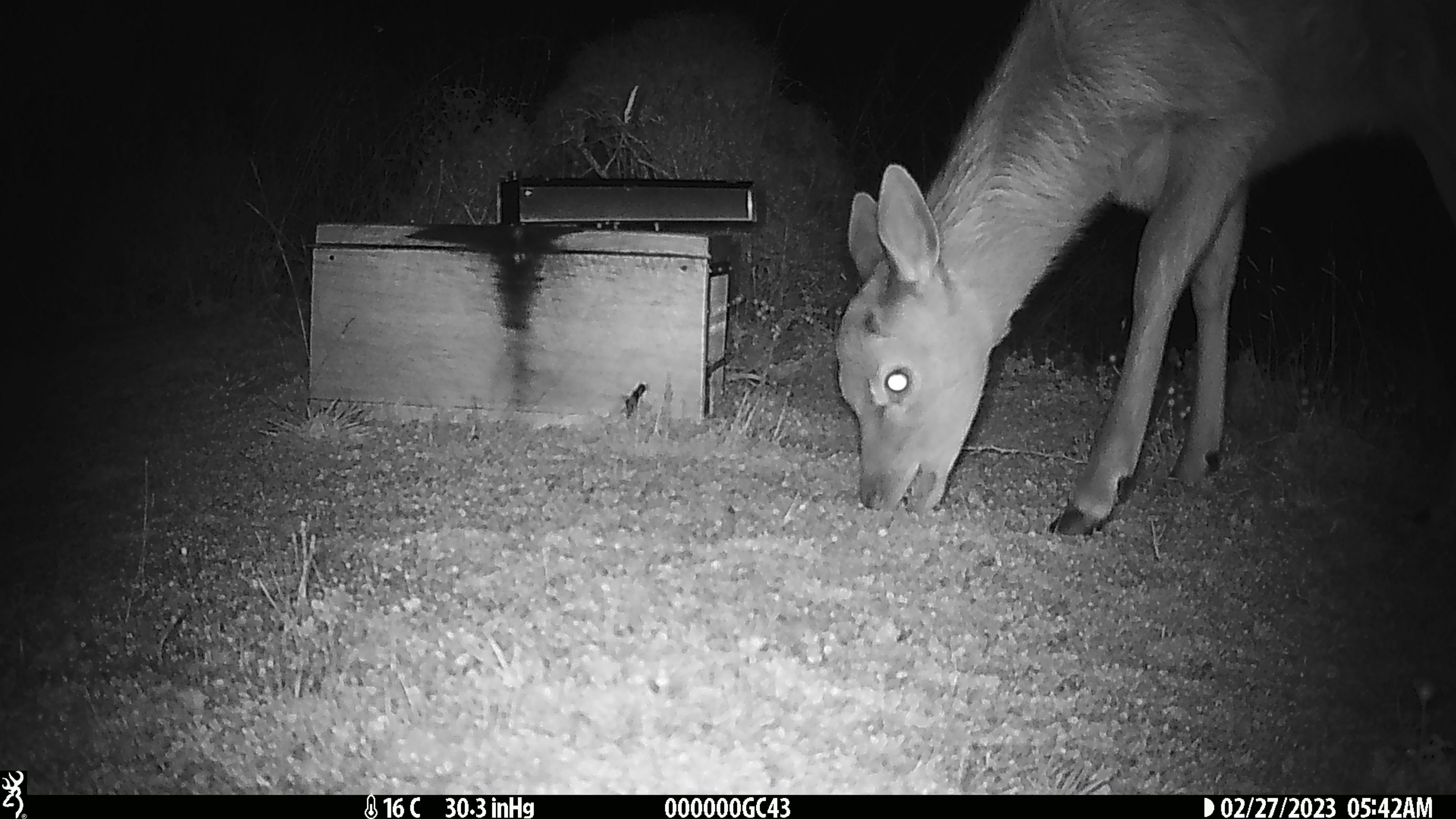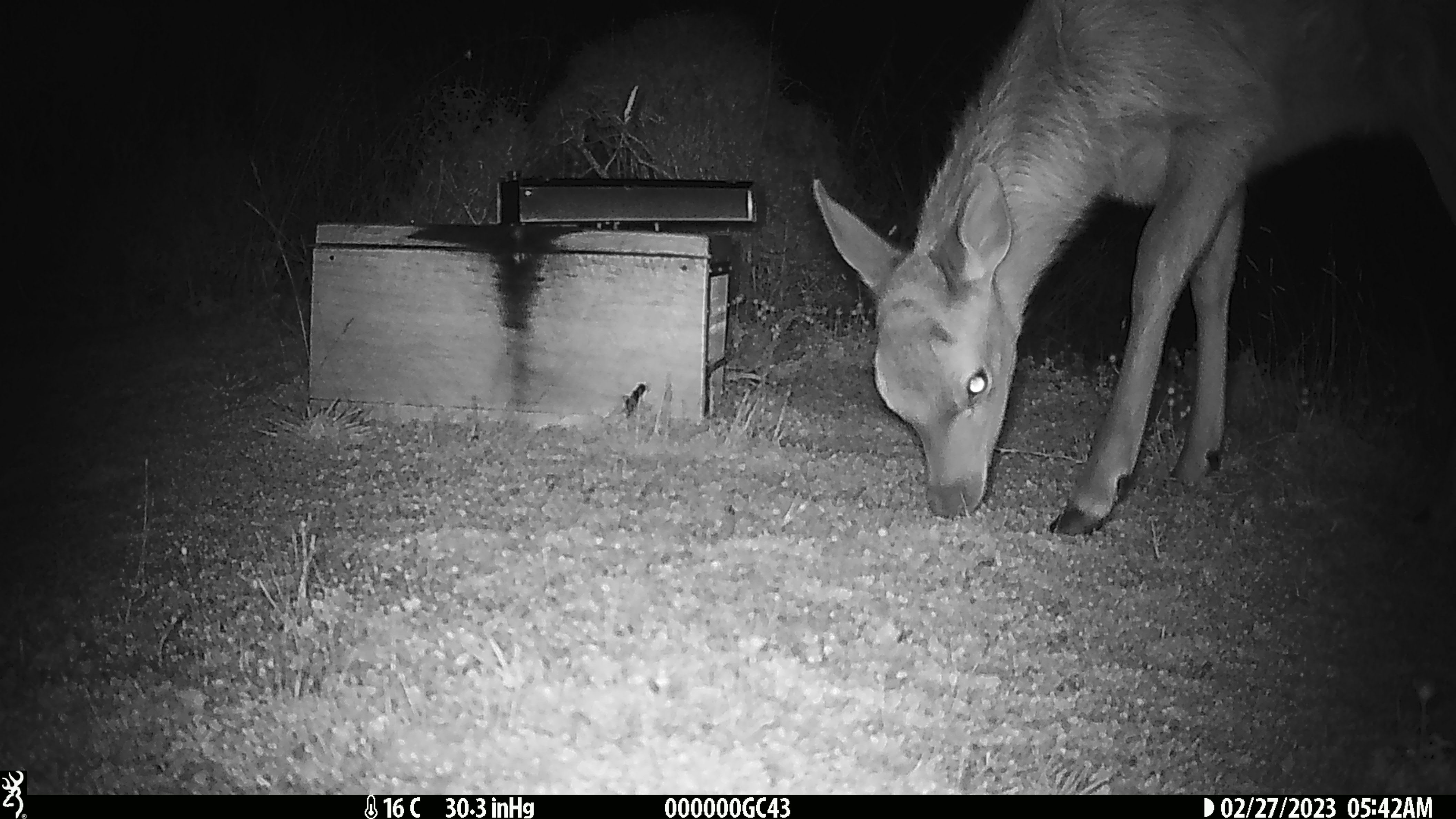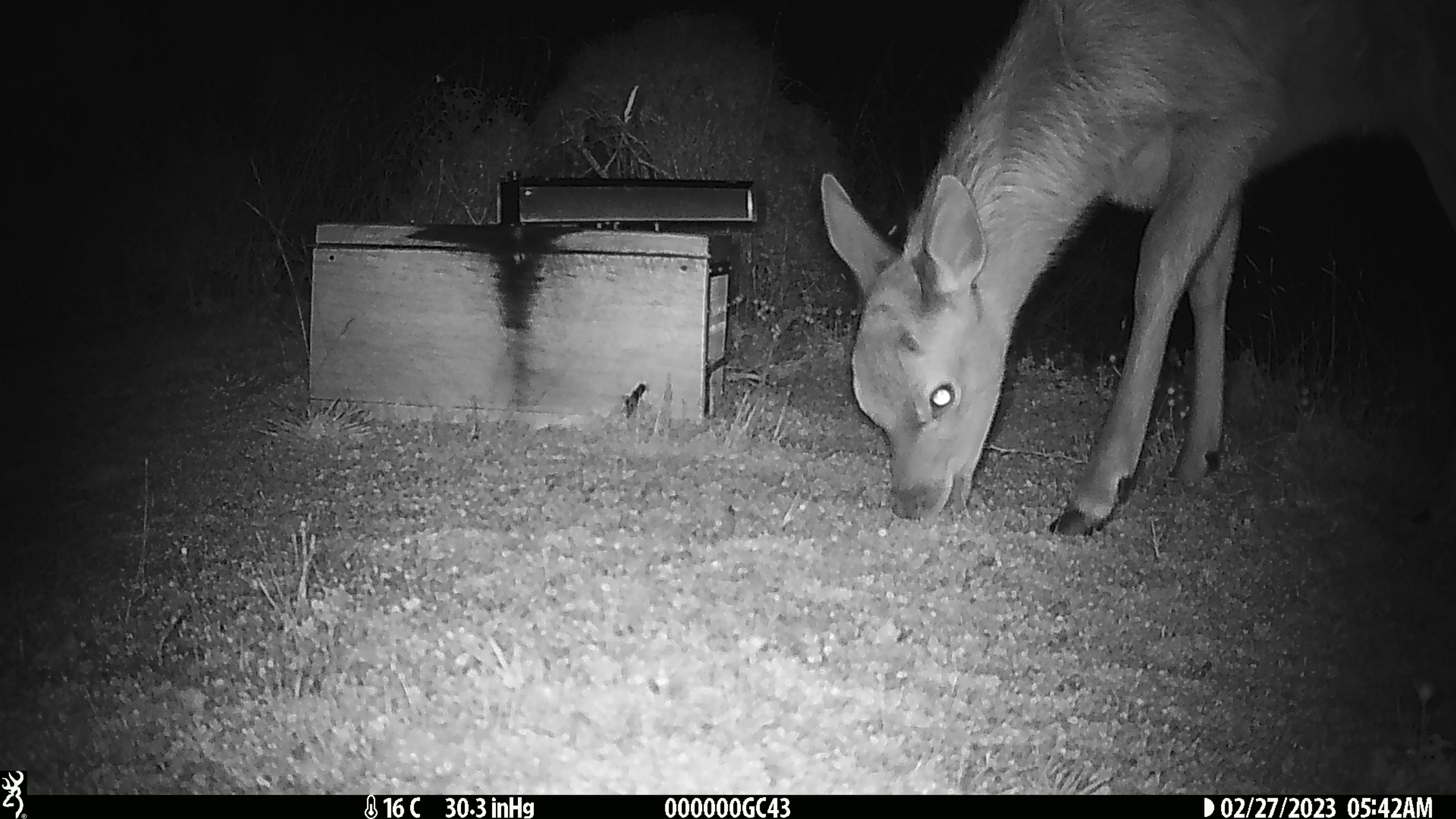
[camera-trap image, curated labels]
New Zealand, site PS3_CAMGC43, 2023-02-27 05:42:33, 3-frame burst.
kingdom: Animalia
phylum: Chordata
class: Mammalia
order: Artiodactyla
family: Cervidae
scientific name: Cervidae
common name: deer